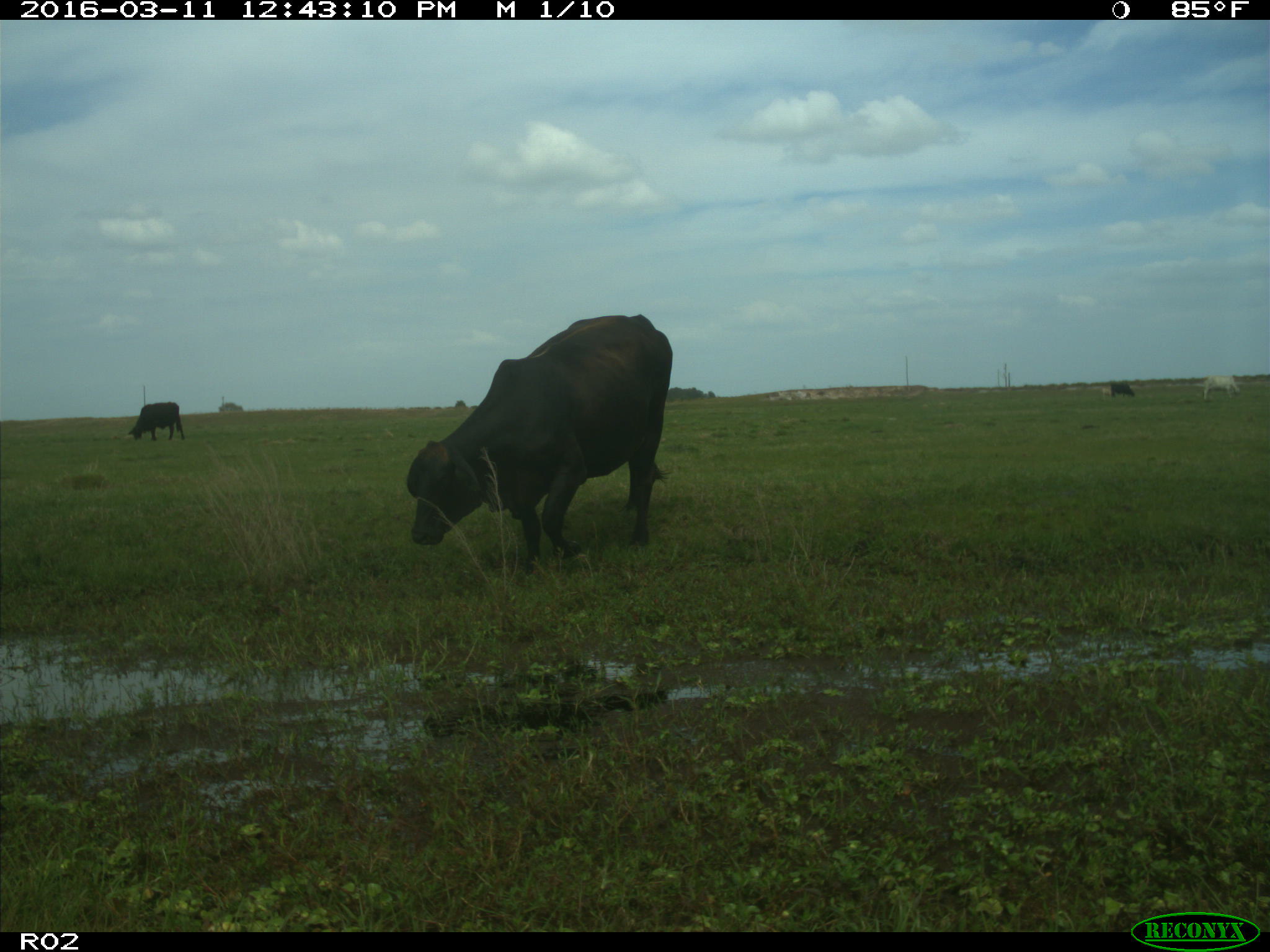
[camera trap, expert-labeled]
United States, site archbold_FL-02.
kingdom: Animalia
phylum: Chordata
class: Mammalia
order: Artiodactyla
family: Bovidae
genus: Bos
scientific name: Bos taurus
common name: domestic cow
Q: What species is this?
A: Bos taurus (domestic cow).